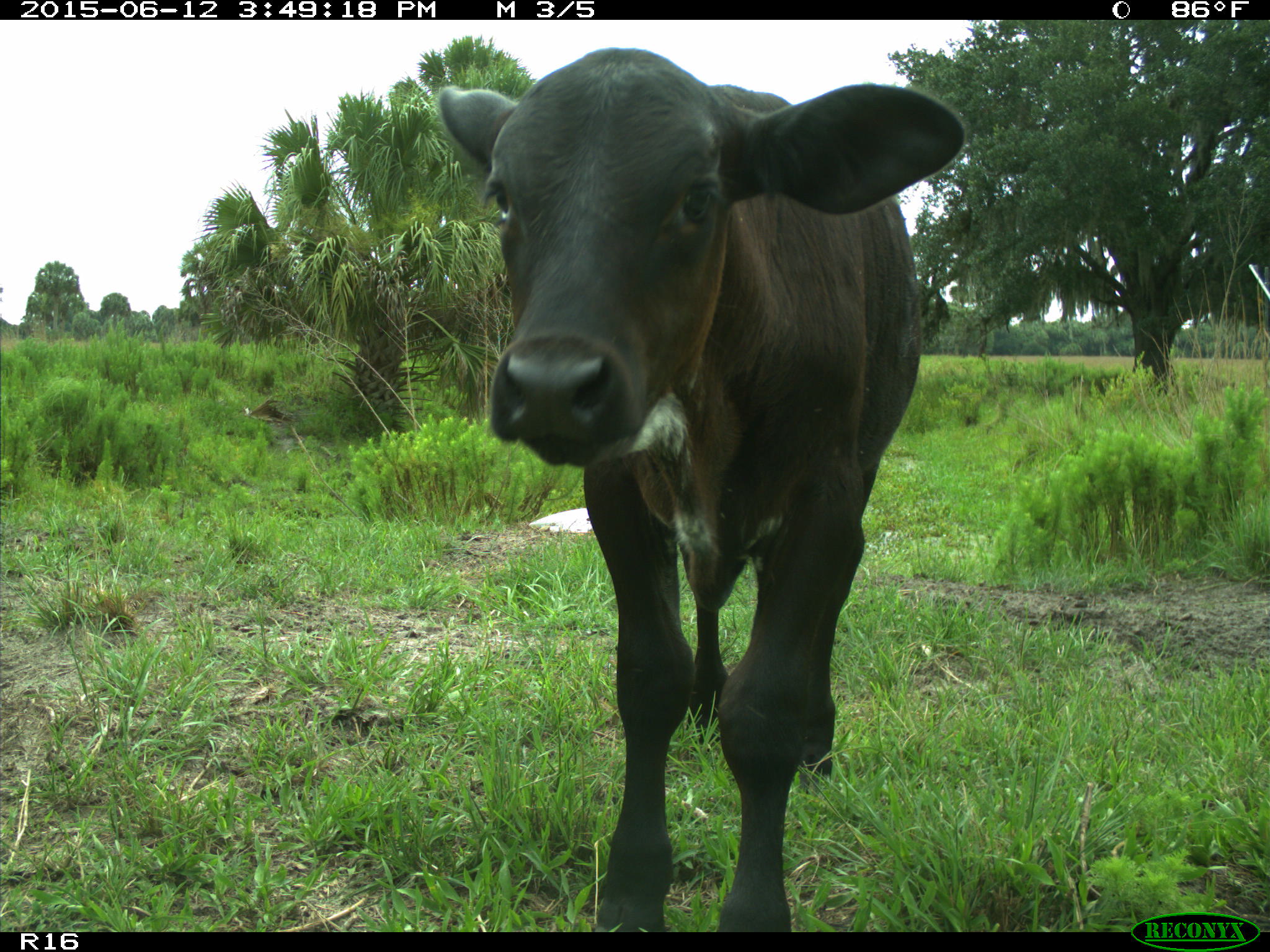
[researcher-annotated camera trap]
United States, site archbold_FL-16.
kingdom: Animalia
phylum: Chordata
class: Mammalia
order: Artiodactyla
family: Bovidae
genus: Bos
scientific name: Bos taurus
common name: domestic cow